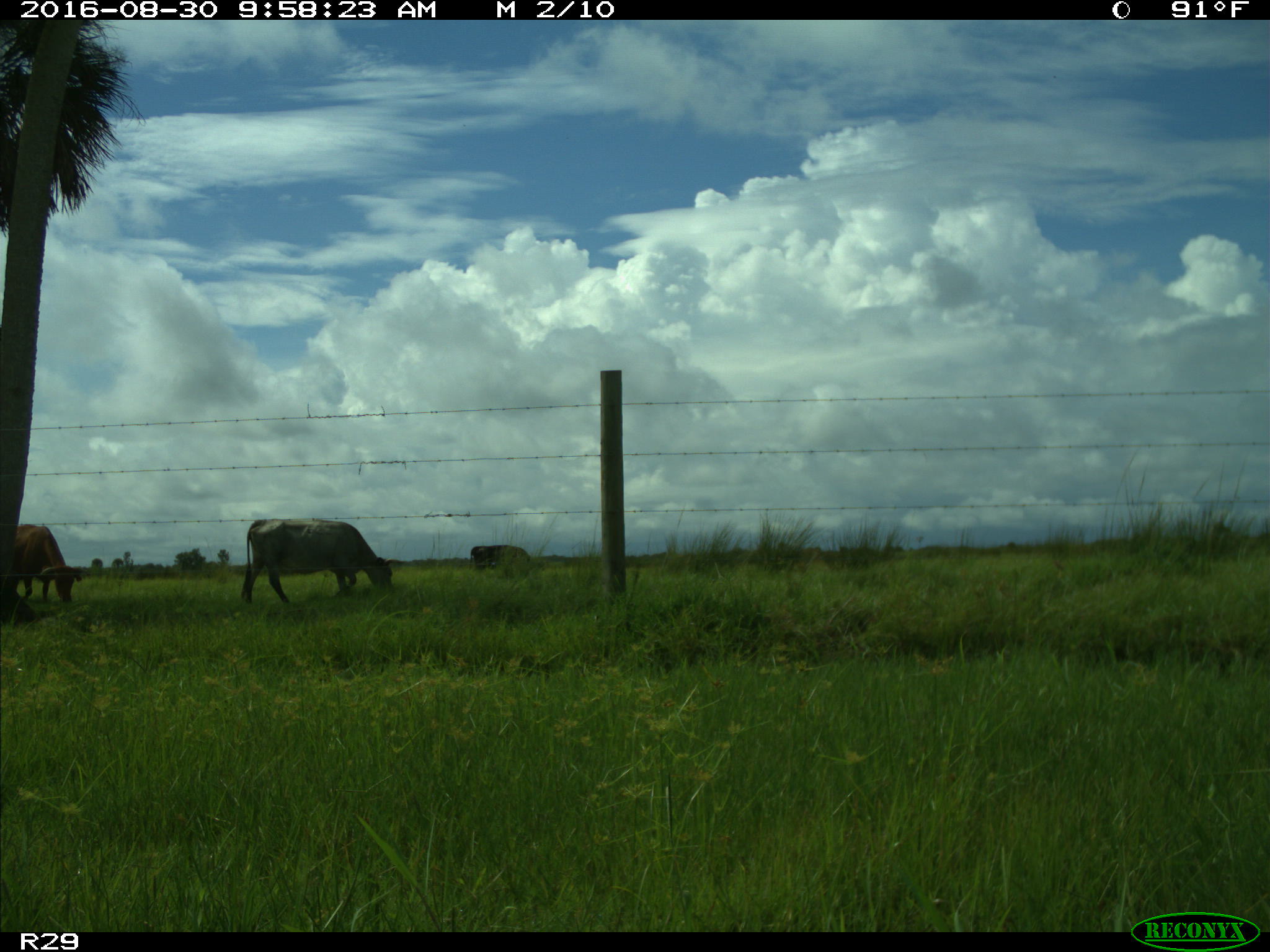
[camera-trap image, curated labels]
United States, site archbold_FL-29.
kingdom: Animalia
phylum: Chordata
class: Mammalia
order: Artiodactyla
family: Bovidae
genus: Bos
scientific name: Bos taurus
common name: domestic cow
Bos taurus (domestic cow).